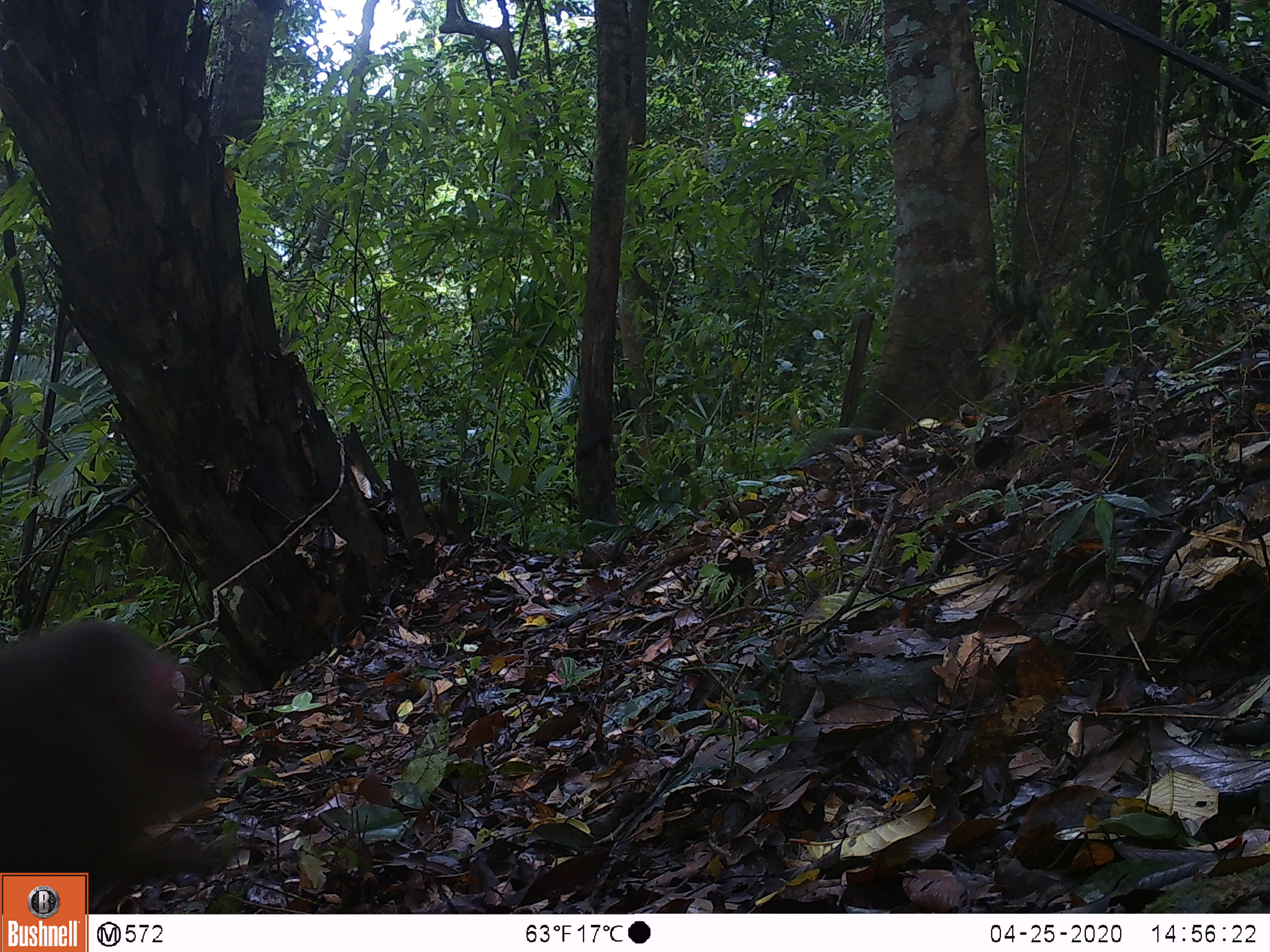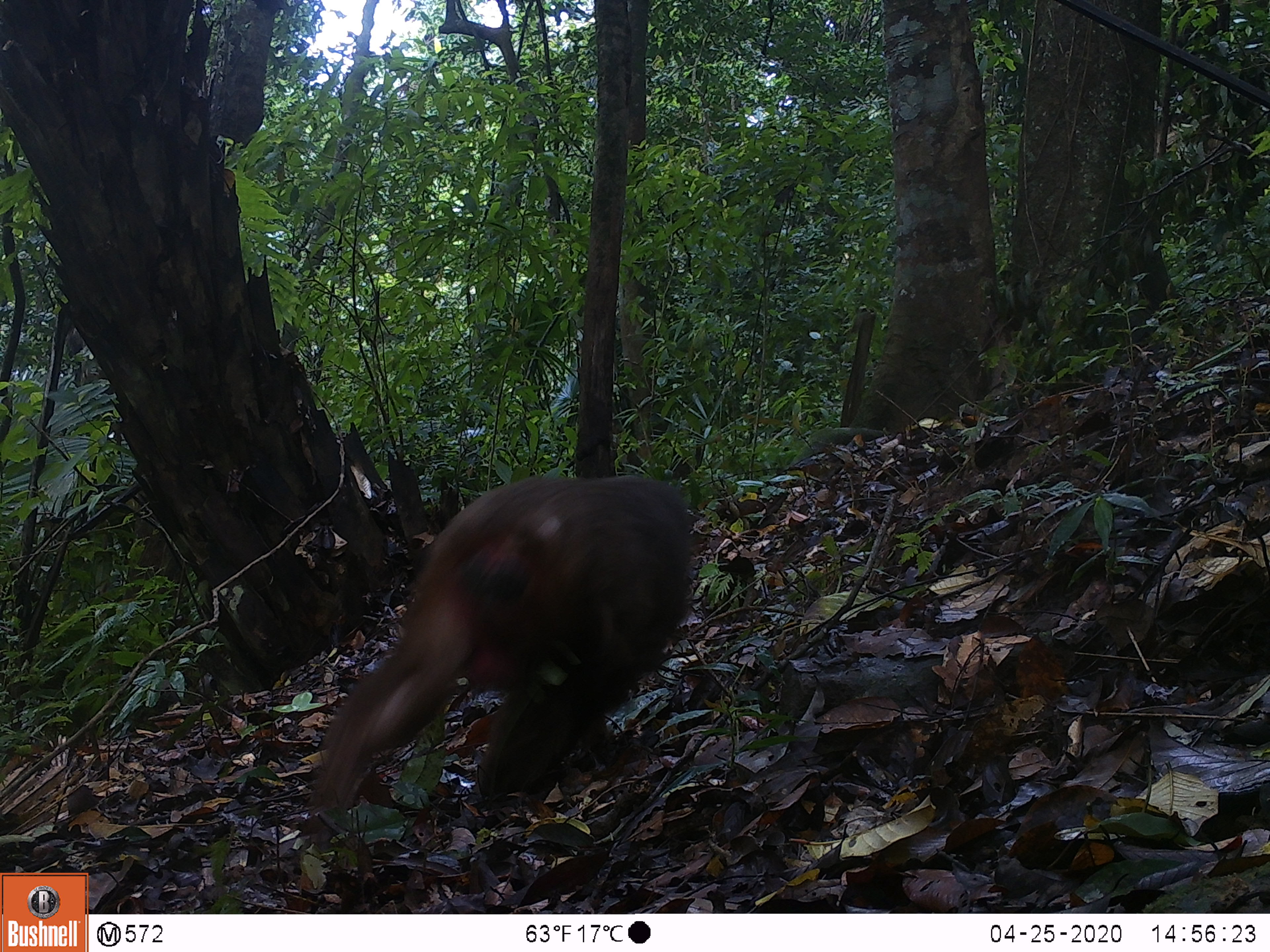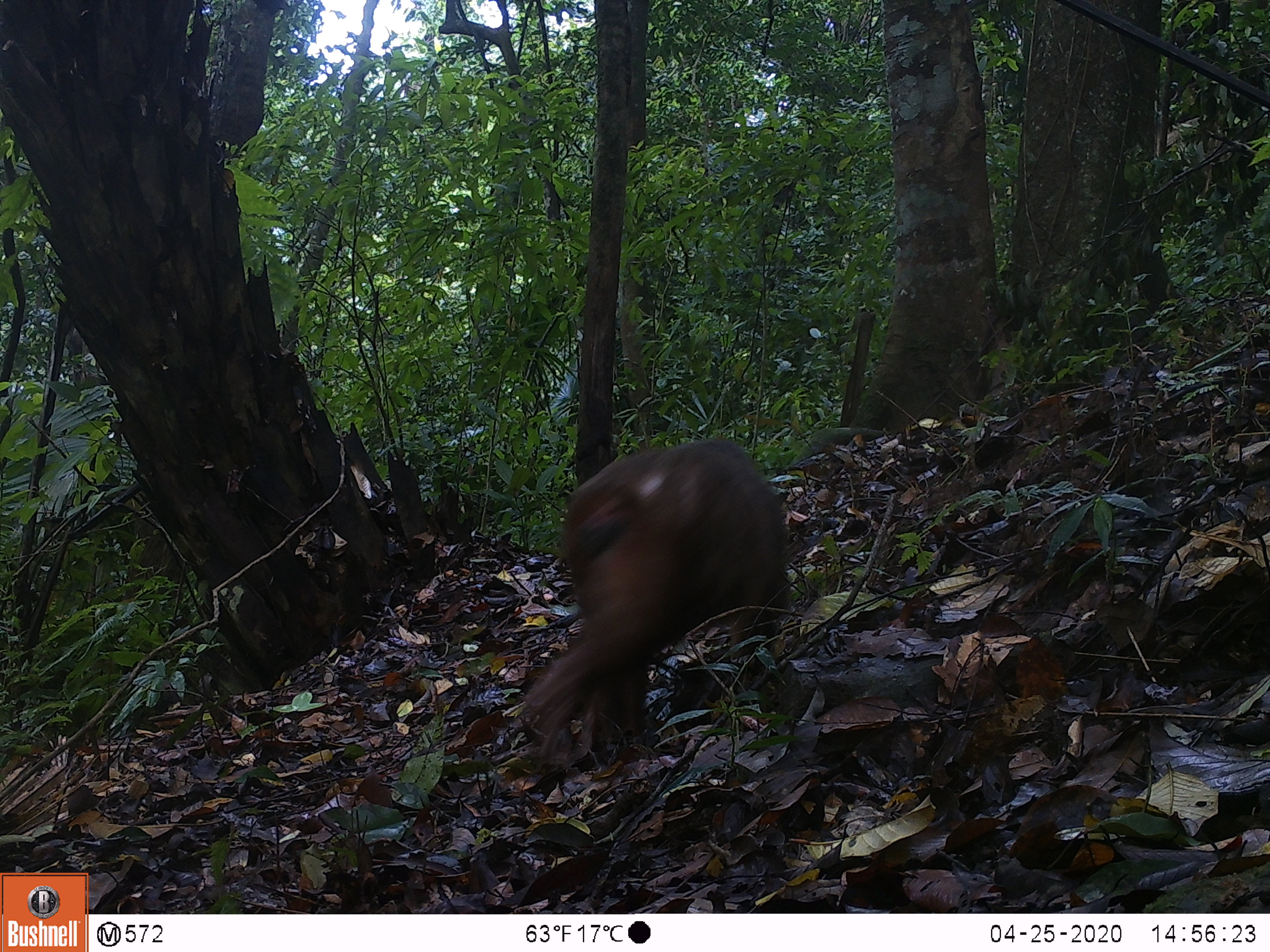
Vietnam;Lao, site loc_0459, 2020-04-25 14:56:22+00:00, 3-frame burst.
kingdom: Animalia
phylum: Chordata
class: Mammalia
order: Primates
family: Cercopithecidae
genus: Macaca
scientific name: Macaca arctoides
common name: stump-tailed macaque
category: stump tailed macaque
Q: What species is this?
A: Stump tailed macaque (stump-tailed macaque) (Macaca arctoides).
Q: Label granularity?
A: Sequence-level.